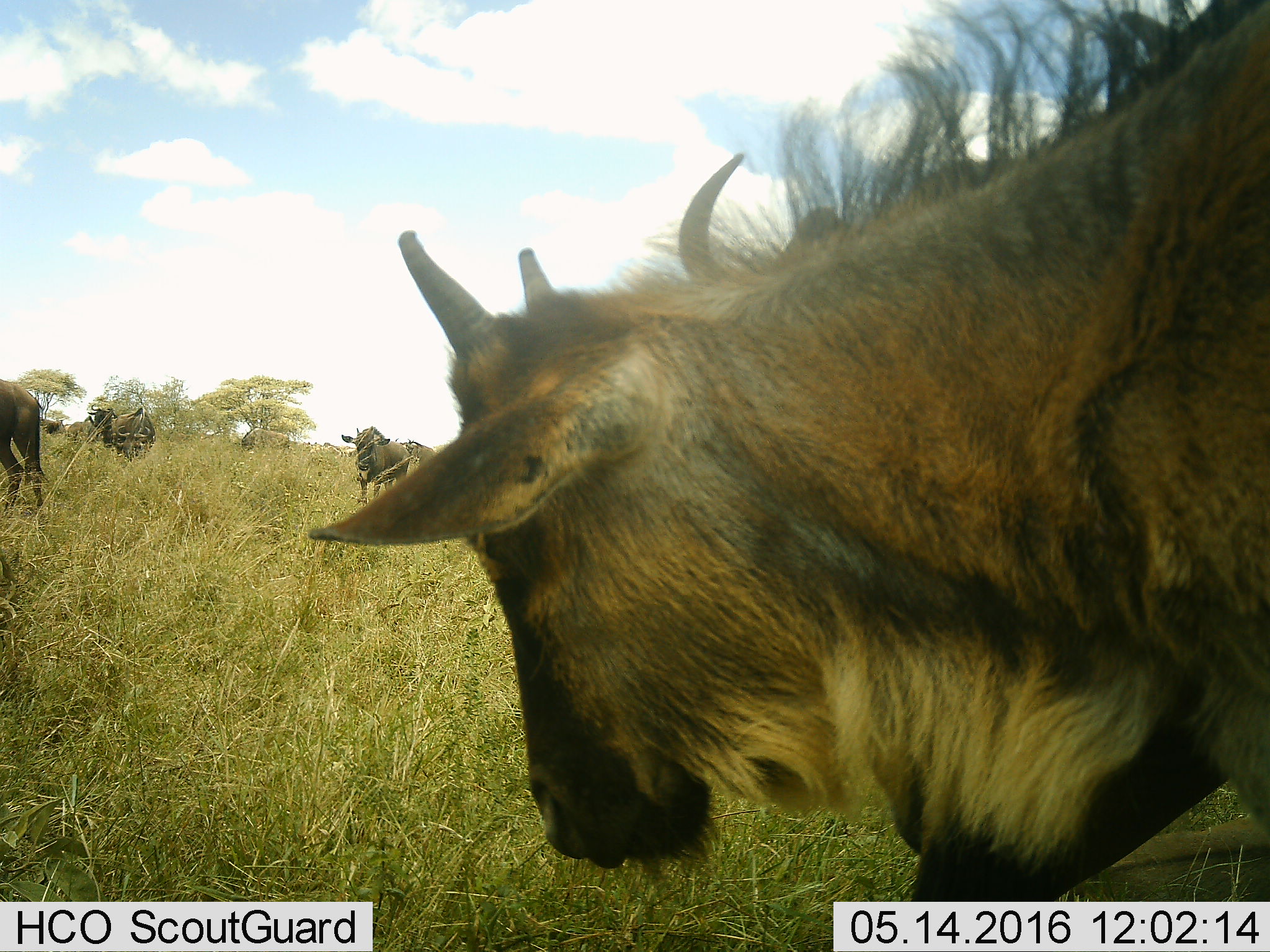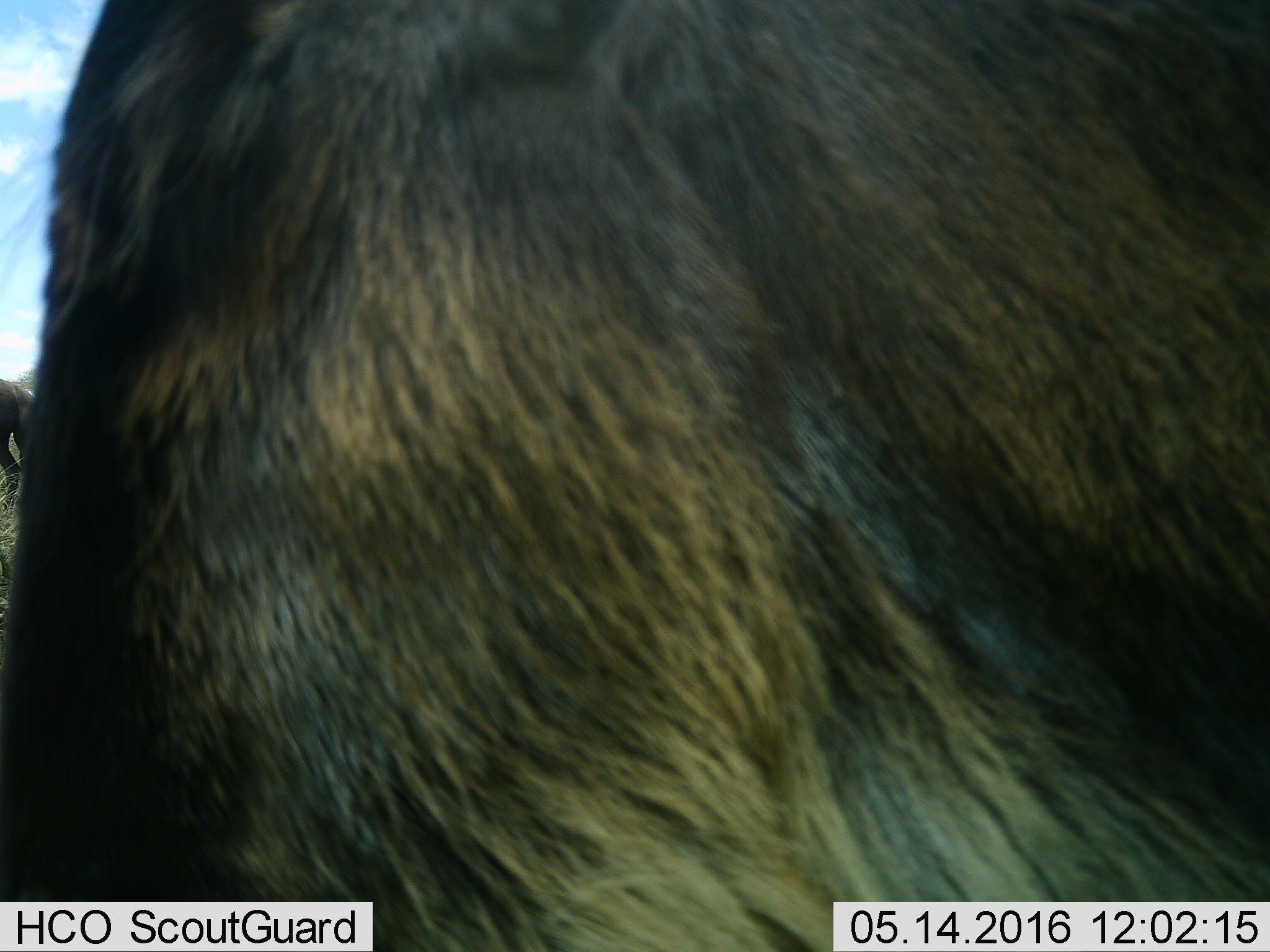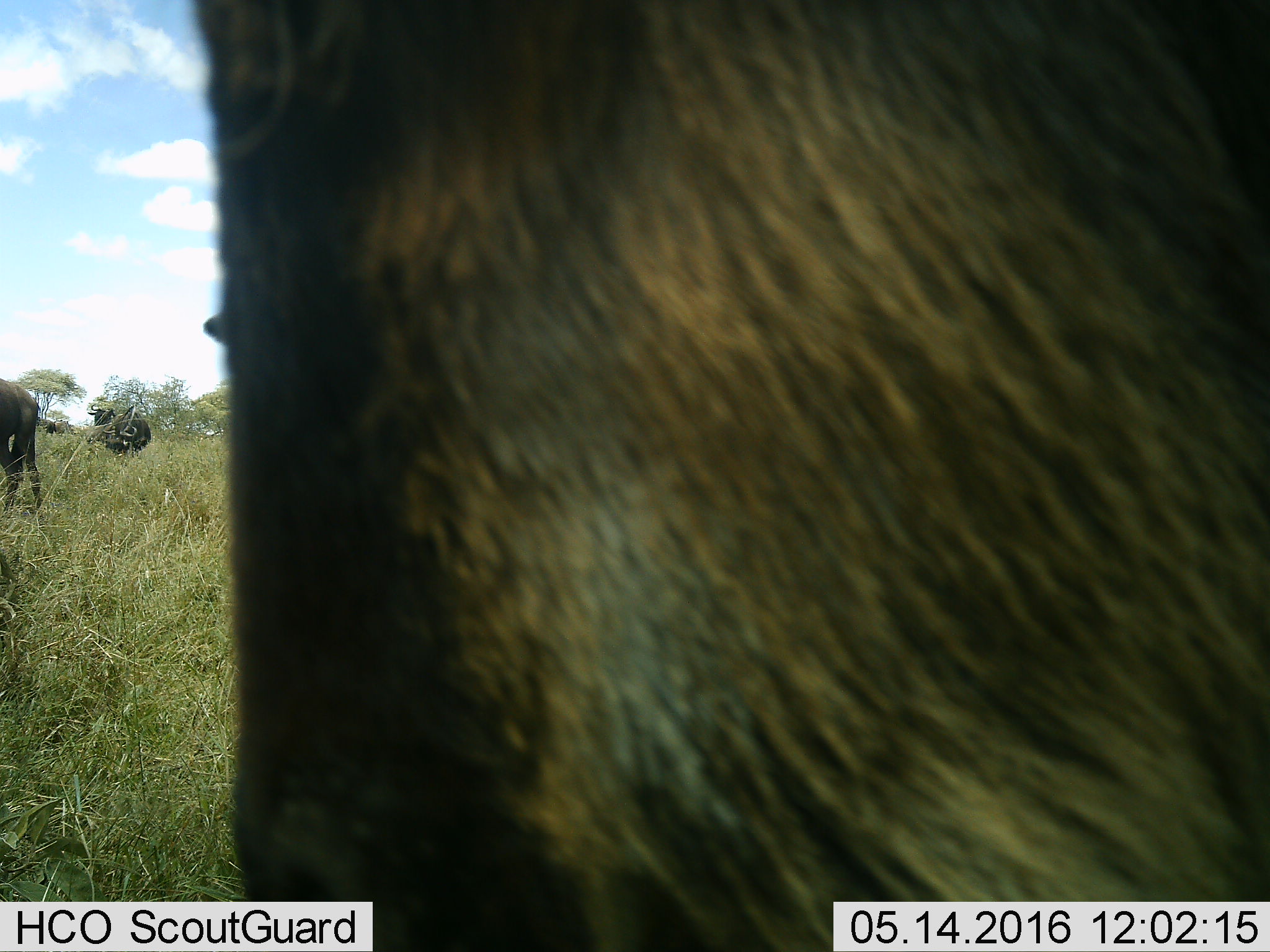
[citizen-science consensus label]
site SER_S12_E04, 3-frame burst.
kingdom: Animalia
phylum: Chordata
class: Mammalia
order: Artiodactyla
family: Bovidae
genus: Connochaetes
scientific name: Connochaetes taurinus taurinus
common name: blue wildebeest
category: wildebeestblue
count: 6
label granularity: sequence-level